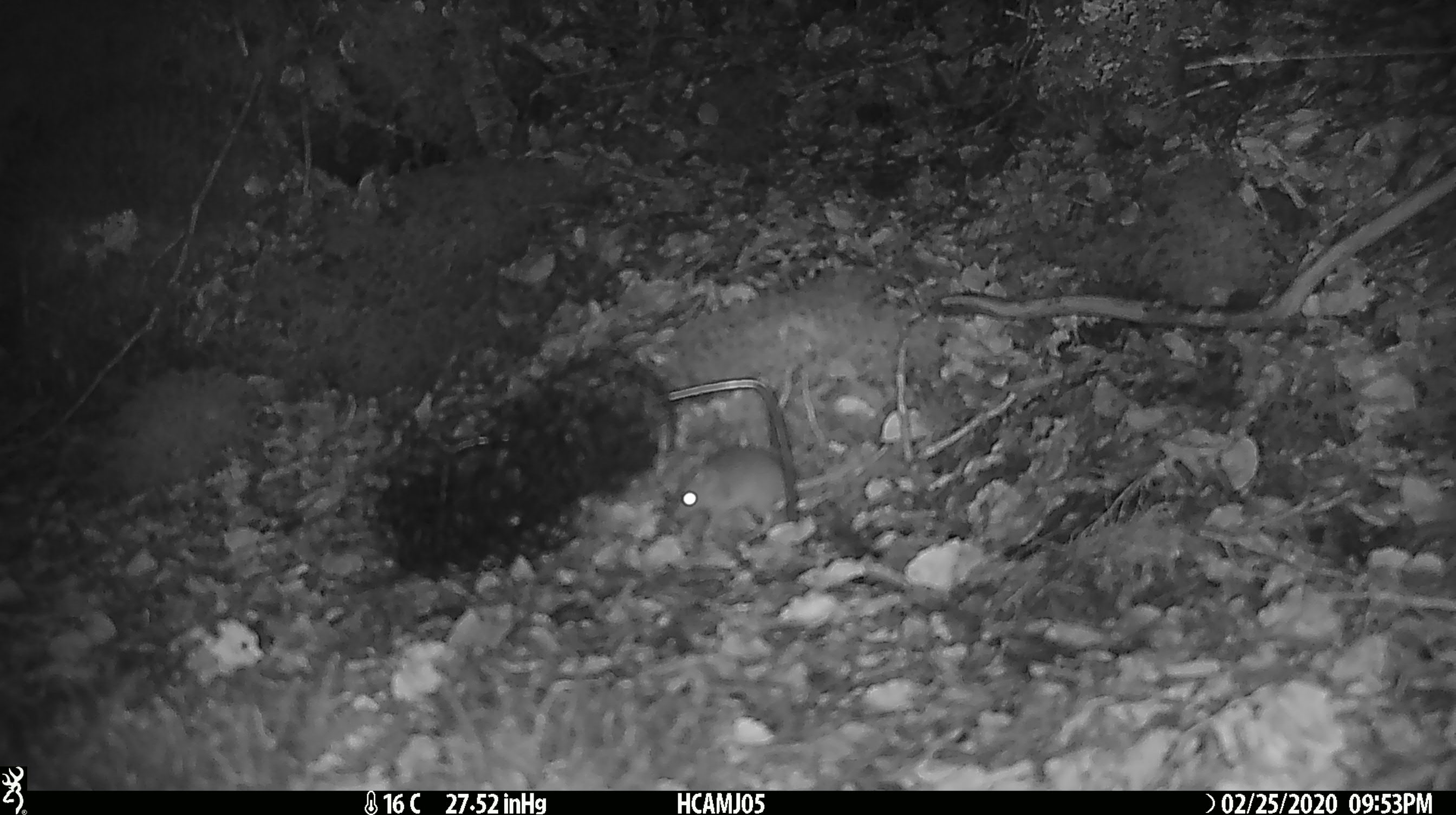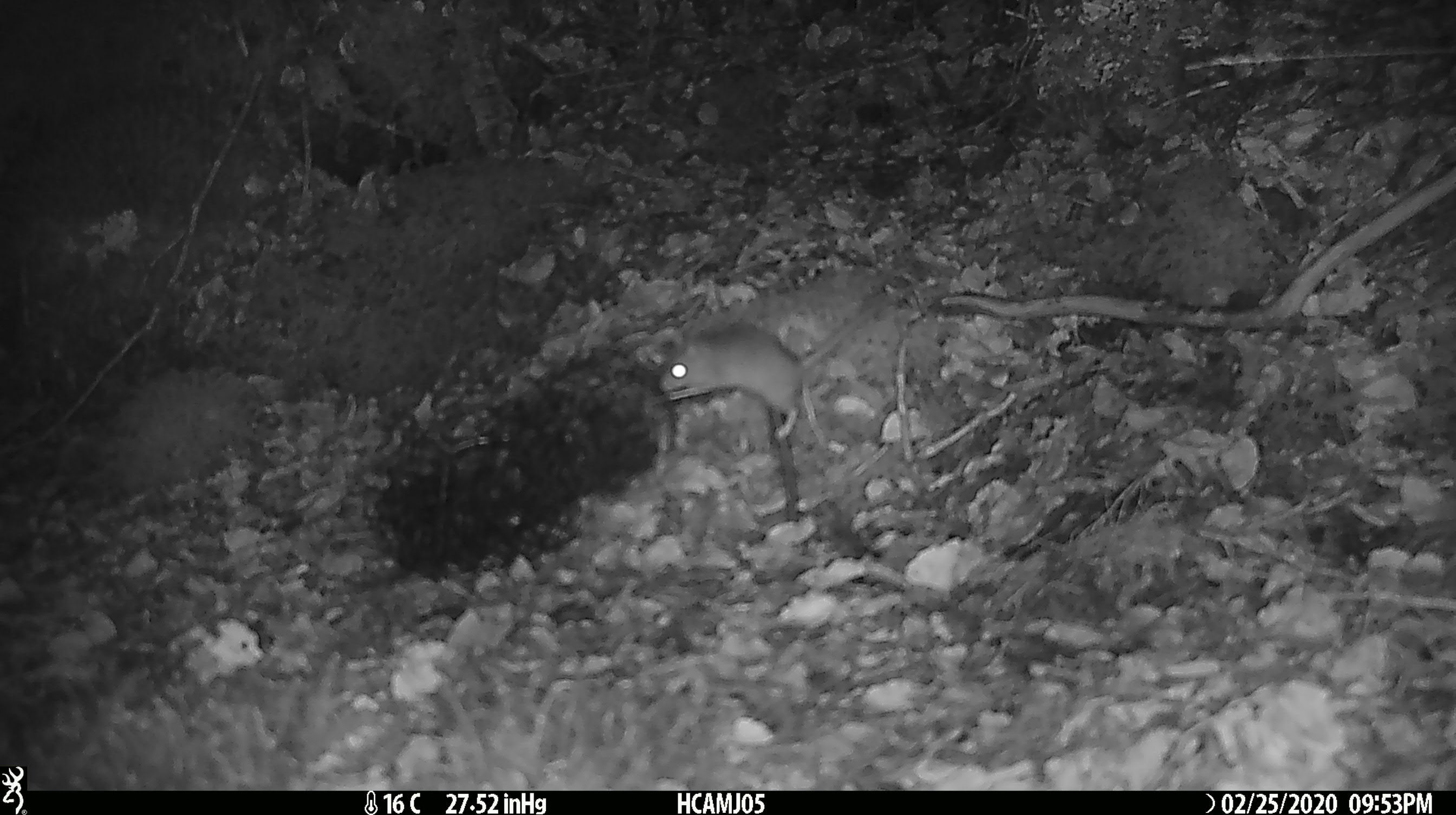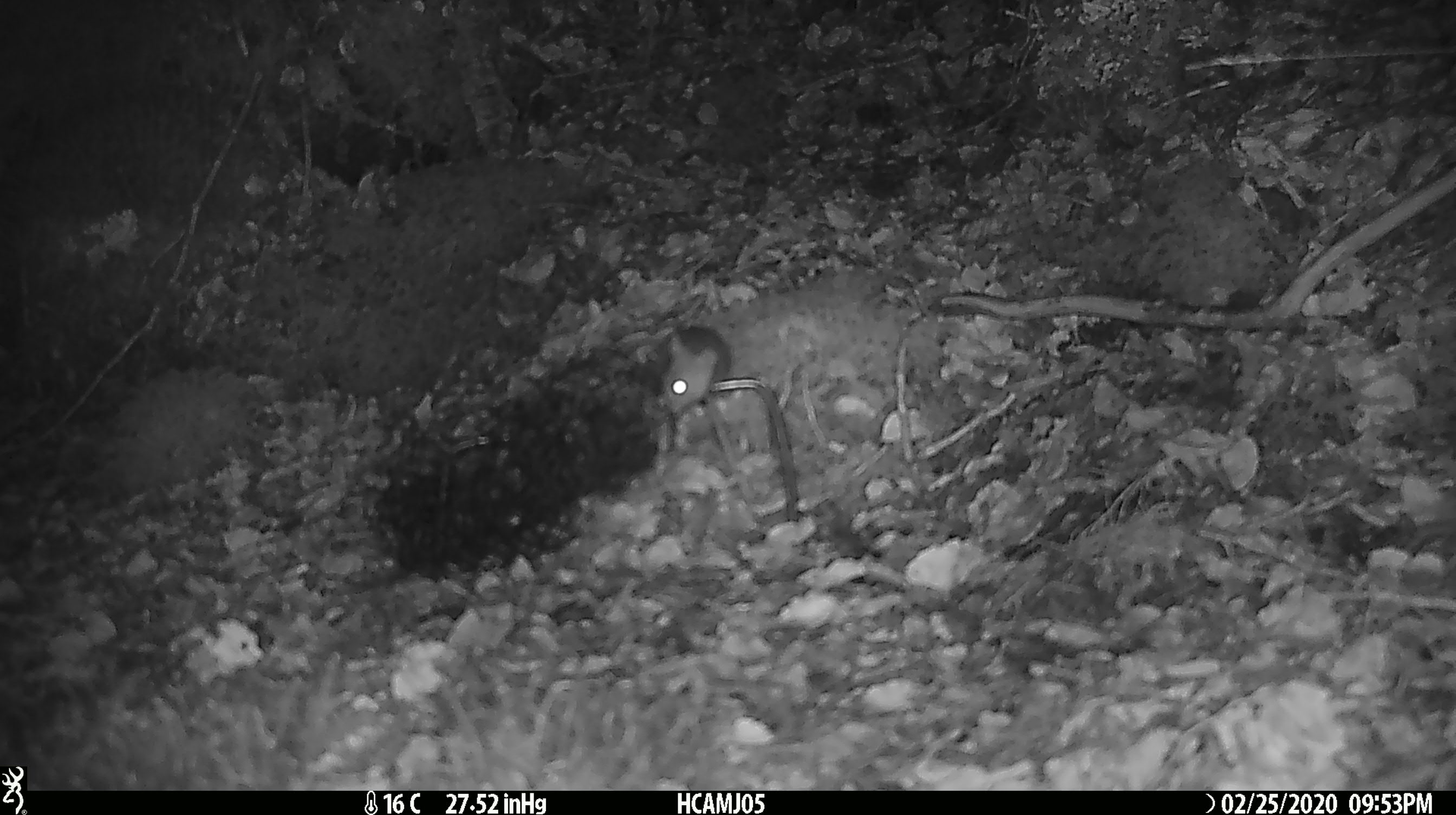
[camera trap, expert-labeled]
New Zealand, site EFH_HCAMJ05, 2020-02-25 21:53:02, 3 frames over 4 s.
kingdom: Animalia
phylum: Chordata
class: Mammalia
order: Rodentia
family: Muridae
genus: Mus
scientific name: Mus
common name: mouse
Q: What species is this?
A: Mouse (Mus).